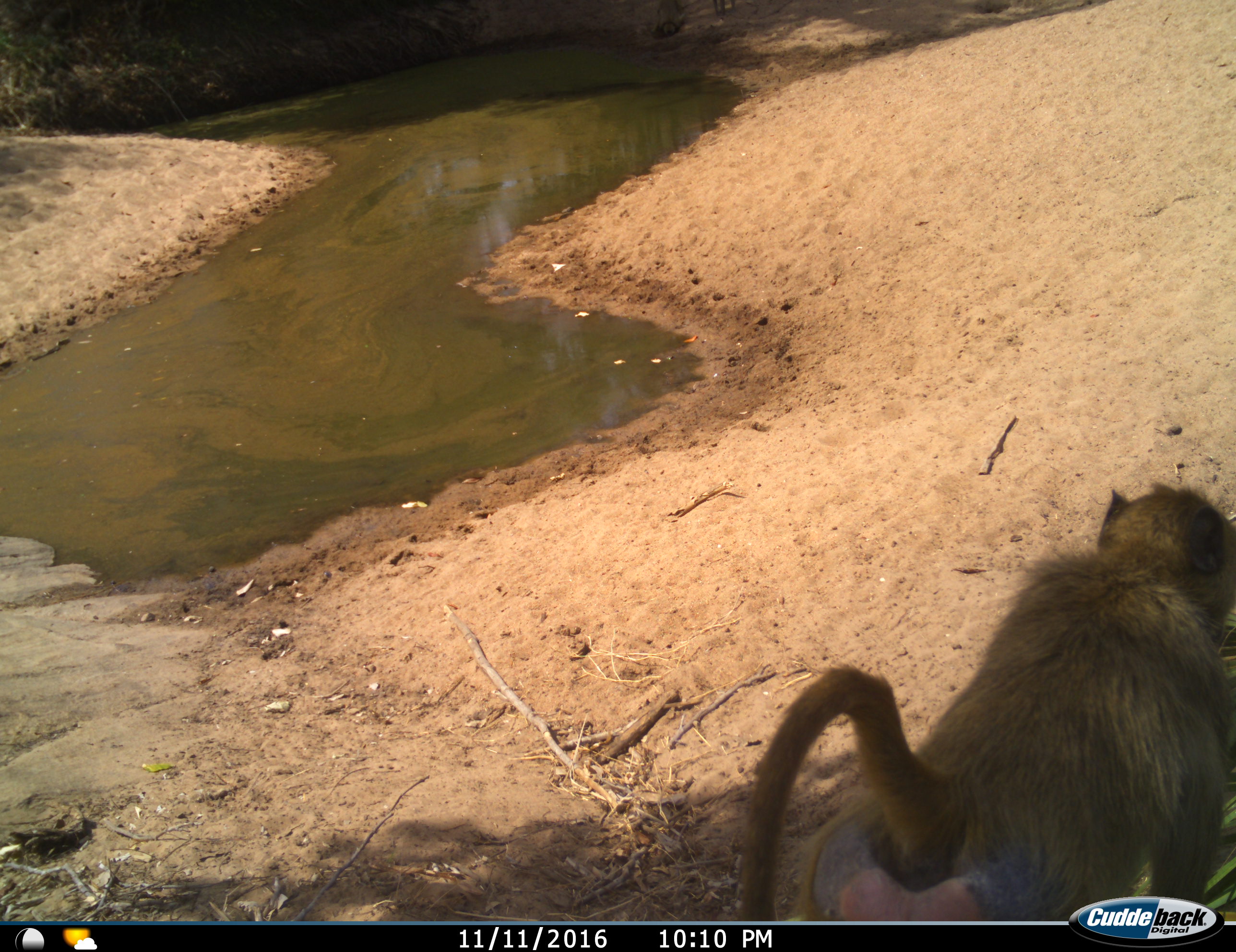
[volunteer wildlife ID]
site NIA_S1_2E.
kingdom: Animalia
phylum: Chordata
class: Mammalia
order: Primates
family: Cercopithecidae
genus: Papio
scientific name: Papio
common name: baboon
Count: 1.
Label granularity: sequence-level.